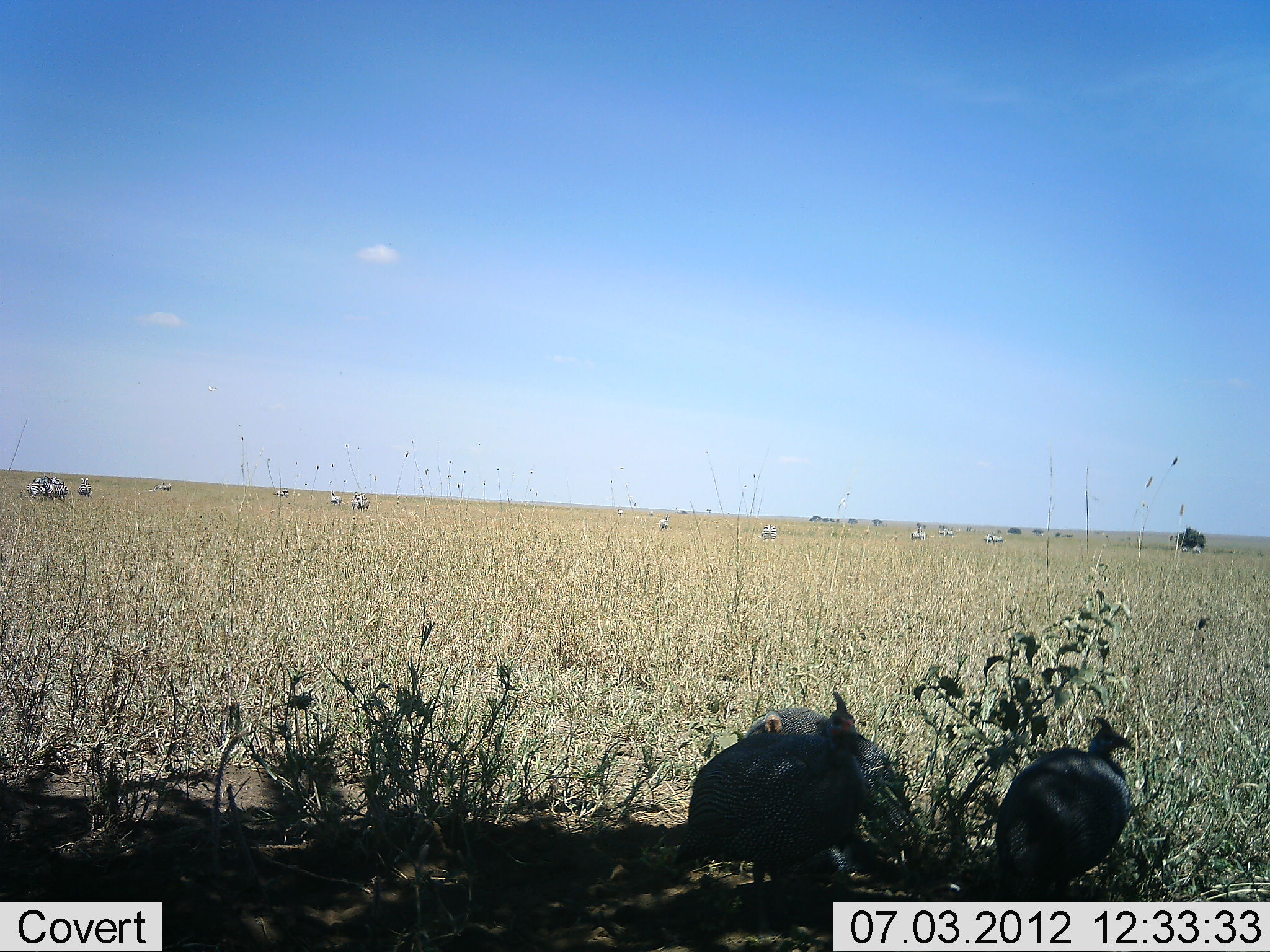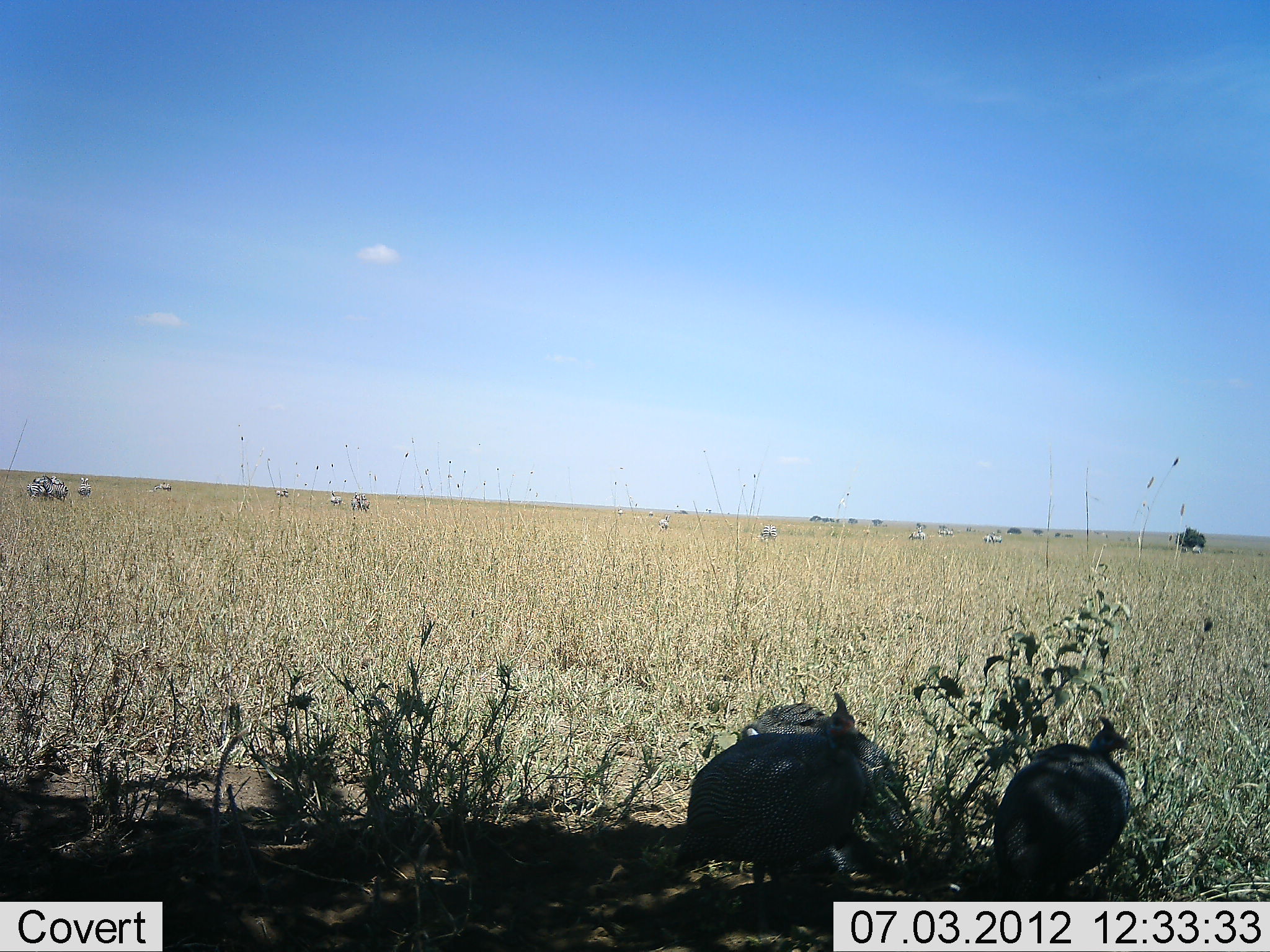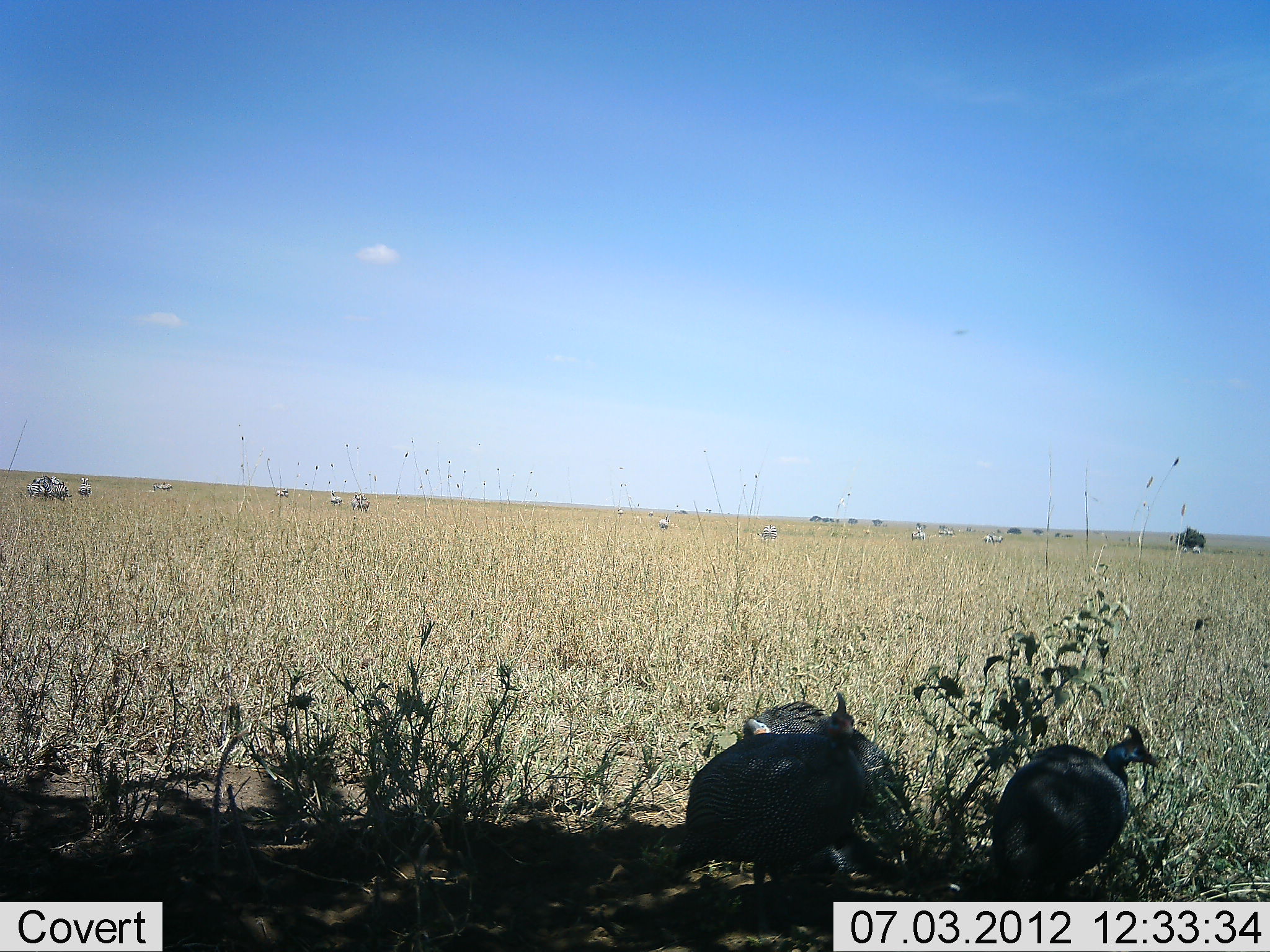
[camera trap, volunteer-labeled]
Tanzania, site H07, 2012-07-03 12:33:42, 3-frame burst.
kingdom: Animalia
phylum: Chordata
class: Aves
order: Galliformes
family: Numididae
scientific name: Numididae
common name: guinea fowl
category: guineafowl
Guineafowl (guinea fowl) (Numididae), count 3. Behavior (volunteer vote fractions): standing 61%, resting 17%, moving 11%, interacting 0%. Young present (vote fraction): 0%. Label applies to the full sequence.